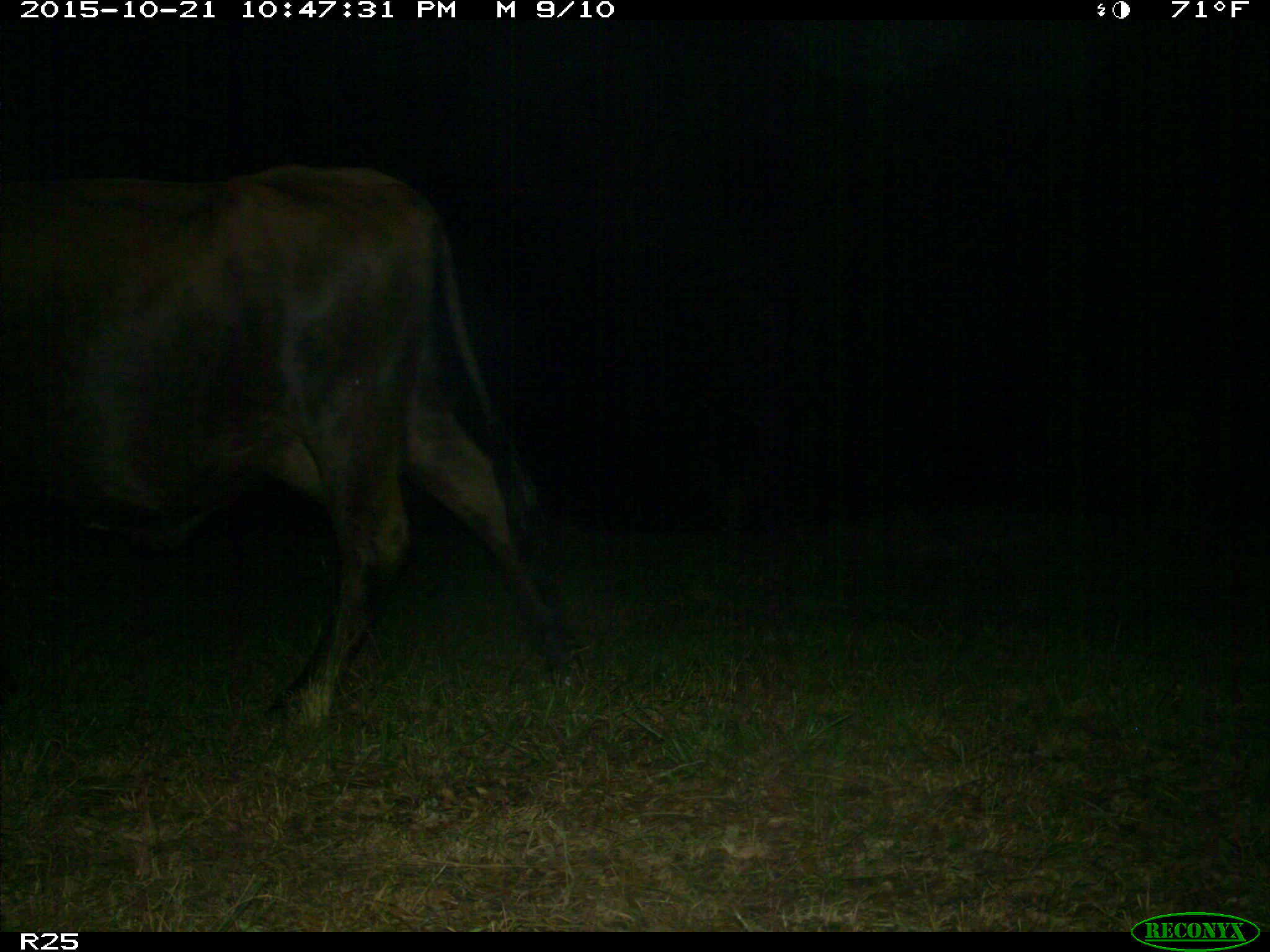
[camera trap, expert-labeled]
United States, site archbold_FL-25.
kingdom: Animalia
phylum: Chordata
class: Mammalia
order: Artiodactyla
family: Bovidae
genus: Bos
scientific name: Bos taurus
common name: domestic cow